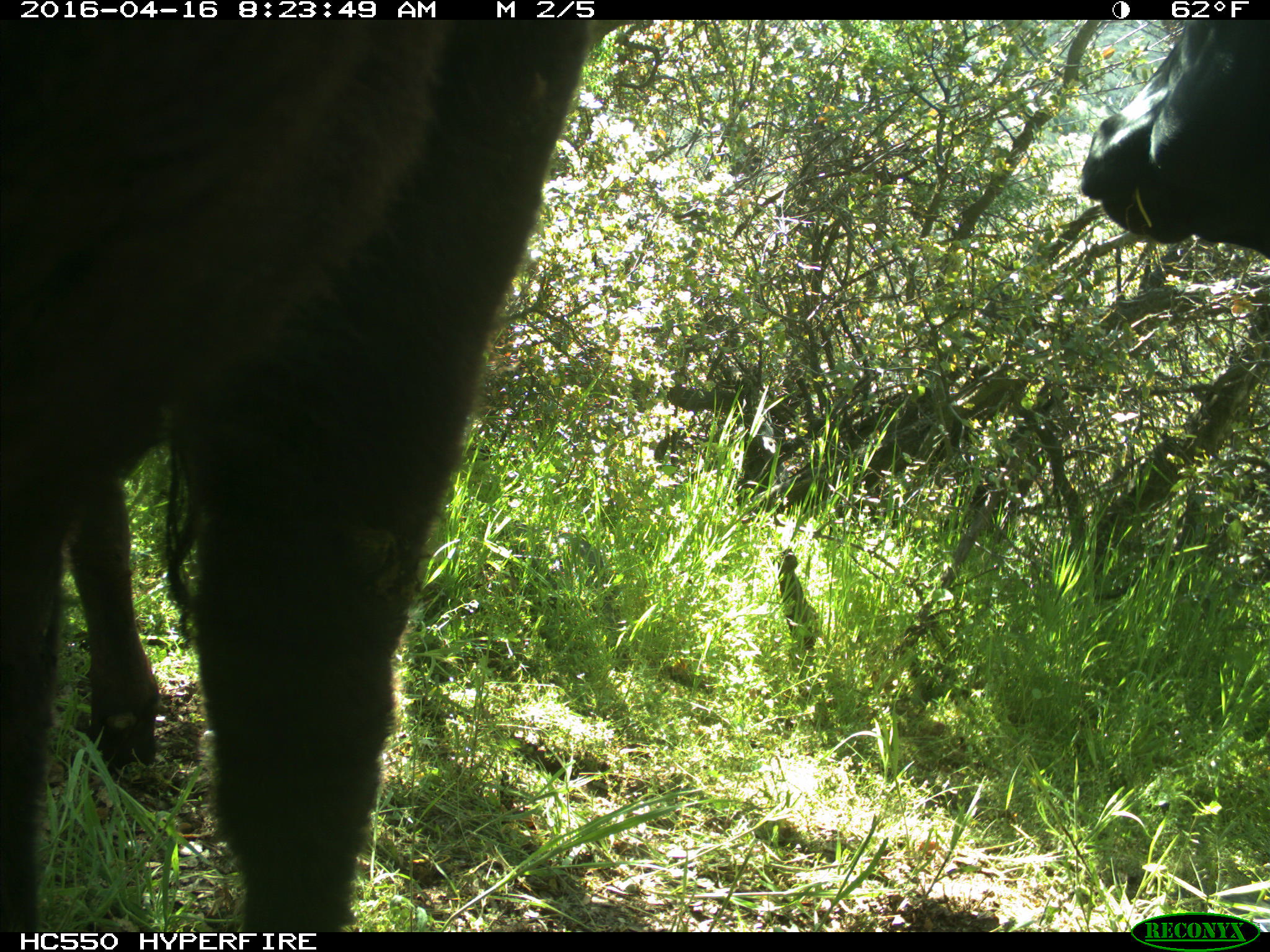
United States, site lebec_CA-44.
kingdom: Animalia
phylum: Chordata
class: Mammalia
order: Artiodactyla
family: Bovidae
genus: Bos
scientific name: Bos taurus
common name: domestic cow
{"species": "Bos taurus (domestic cow)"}